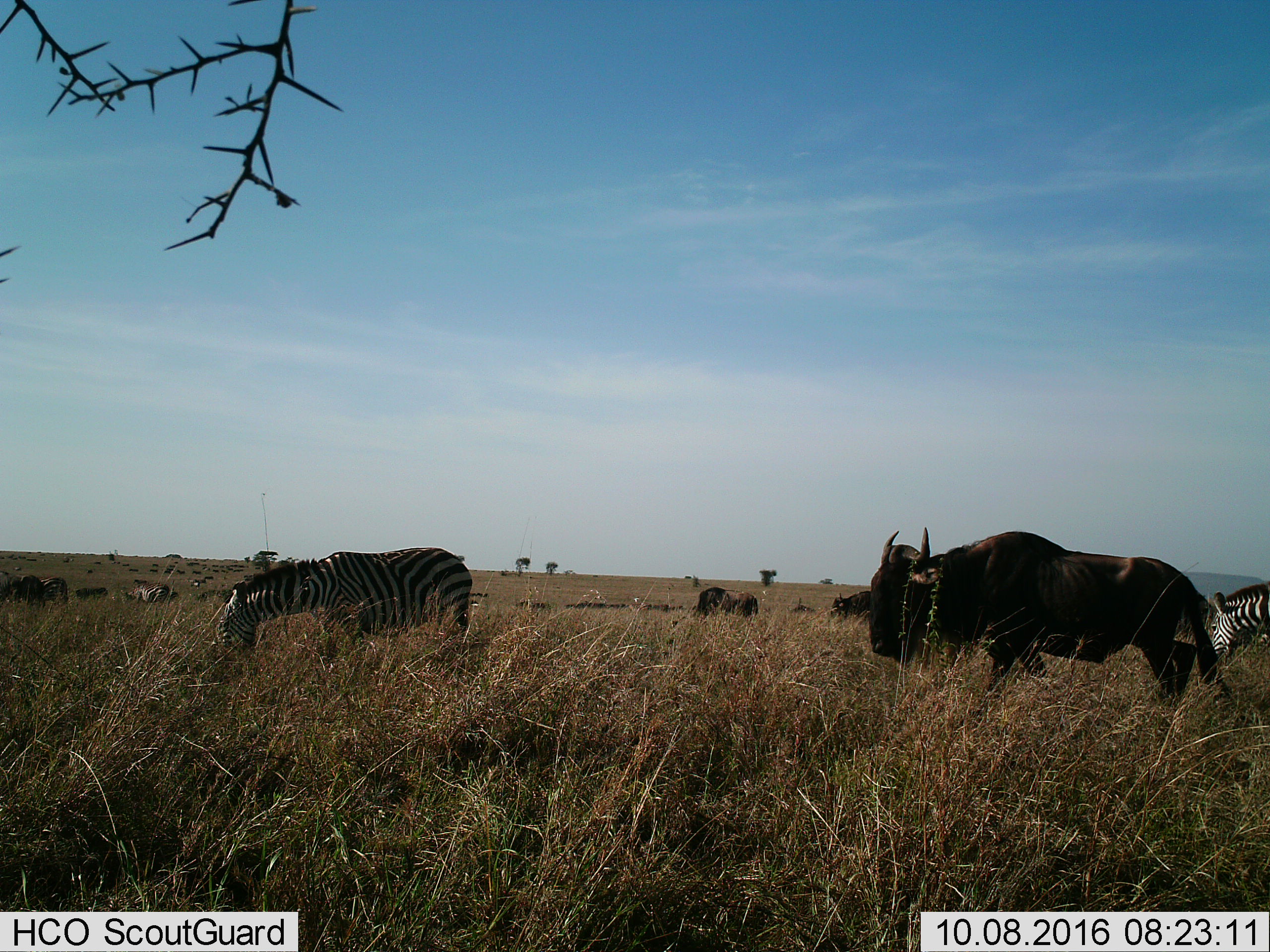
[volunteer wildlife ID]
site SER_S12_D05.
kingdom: Animalia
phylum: Chordata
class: Mammalia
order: Artiodactyla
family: Bovidae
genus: Connochaetes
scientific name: Connochaetes taurinus taurinus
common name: blue wildebeest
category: wildebeestblue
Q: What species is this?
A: Wildebeestblue (blue wildebeest) (Connochaetes taurinus taurinus).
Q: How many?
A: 11-50.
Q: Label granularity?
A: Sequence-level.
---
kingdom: Animalia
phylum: Chordata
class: Mammalia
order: Perissodactyla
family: Equidae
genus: Equus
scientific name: Equus quagga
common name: plains zebra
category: zebraplains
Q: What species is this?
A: Zebraplains (plains zebra) (Equus quagga).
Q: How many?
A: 4.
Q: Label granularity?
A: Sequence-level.